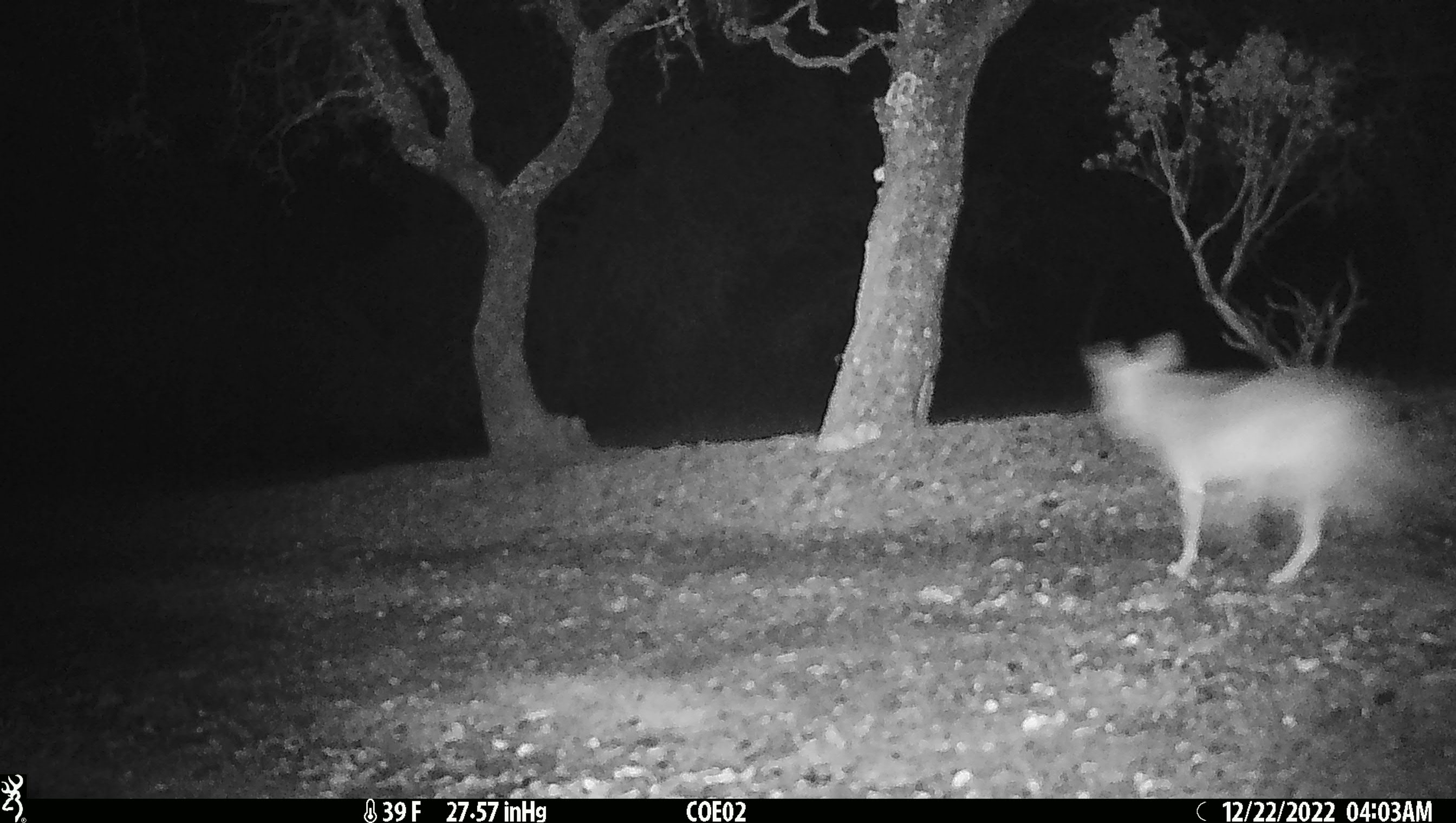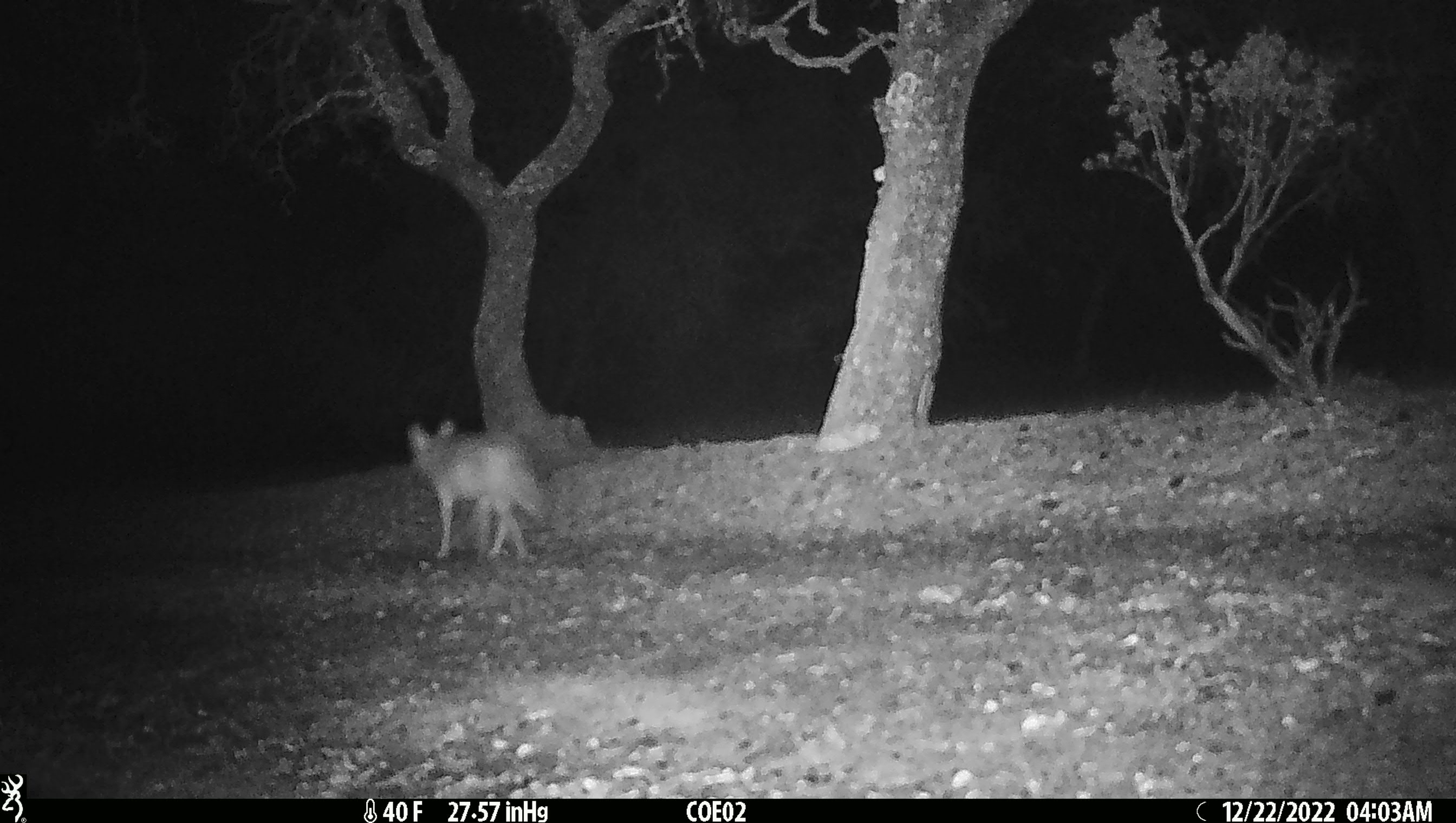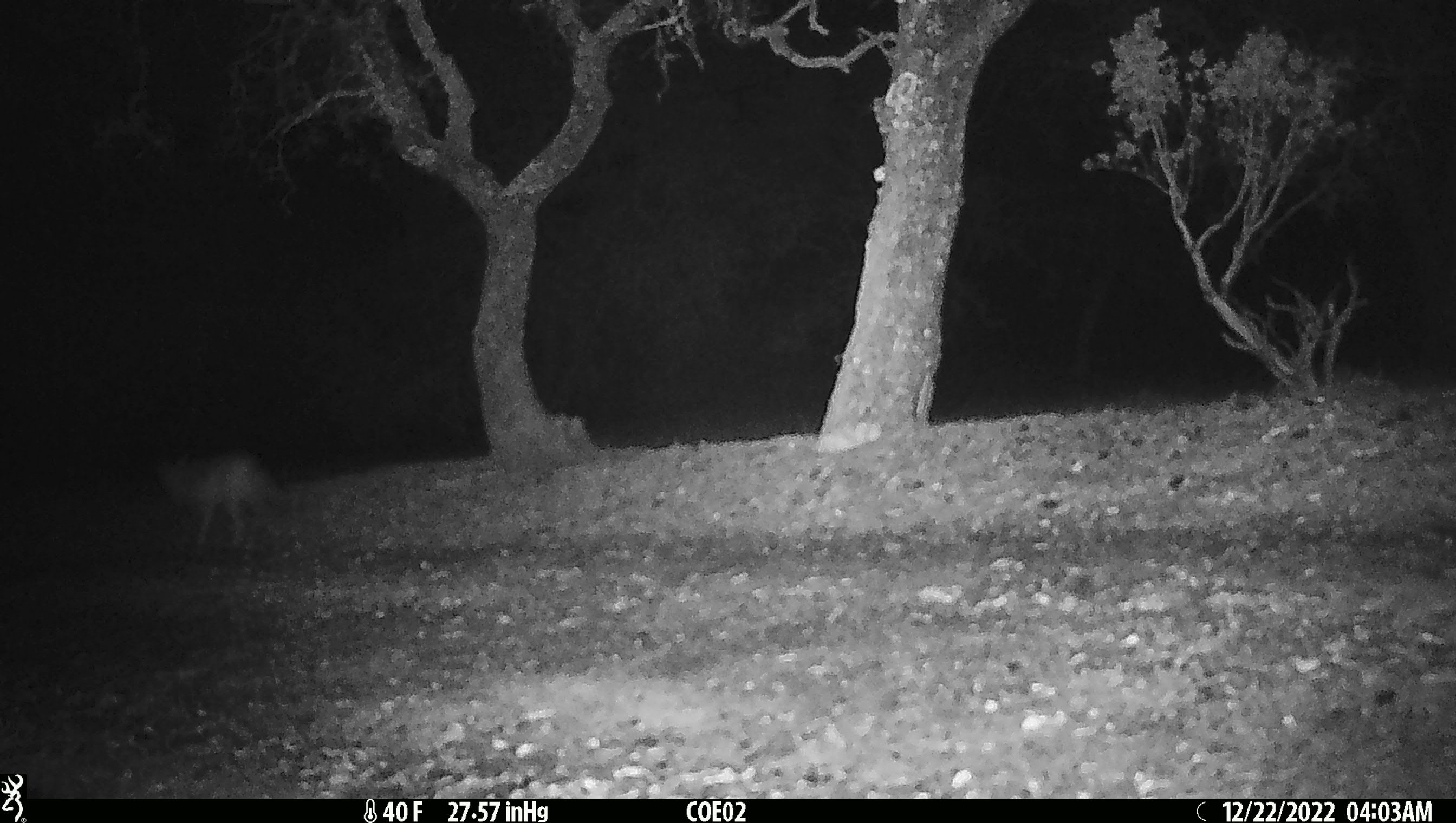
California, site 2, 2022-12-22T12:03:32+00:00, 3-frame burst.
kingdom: Animalia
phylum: Chordata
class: Mammalia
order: Carnivora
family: Canidae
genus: Canis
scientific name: Canis latrans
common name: coyote